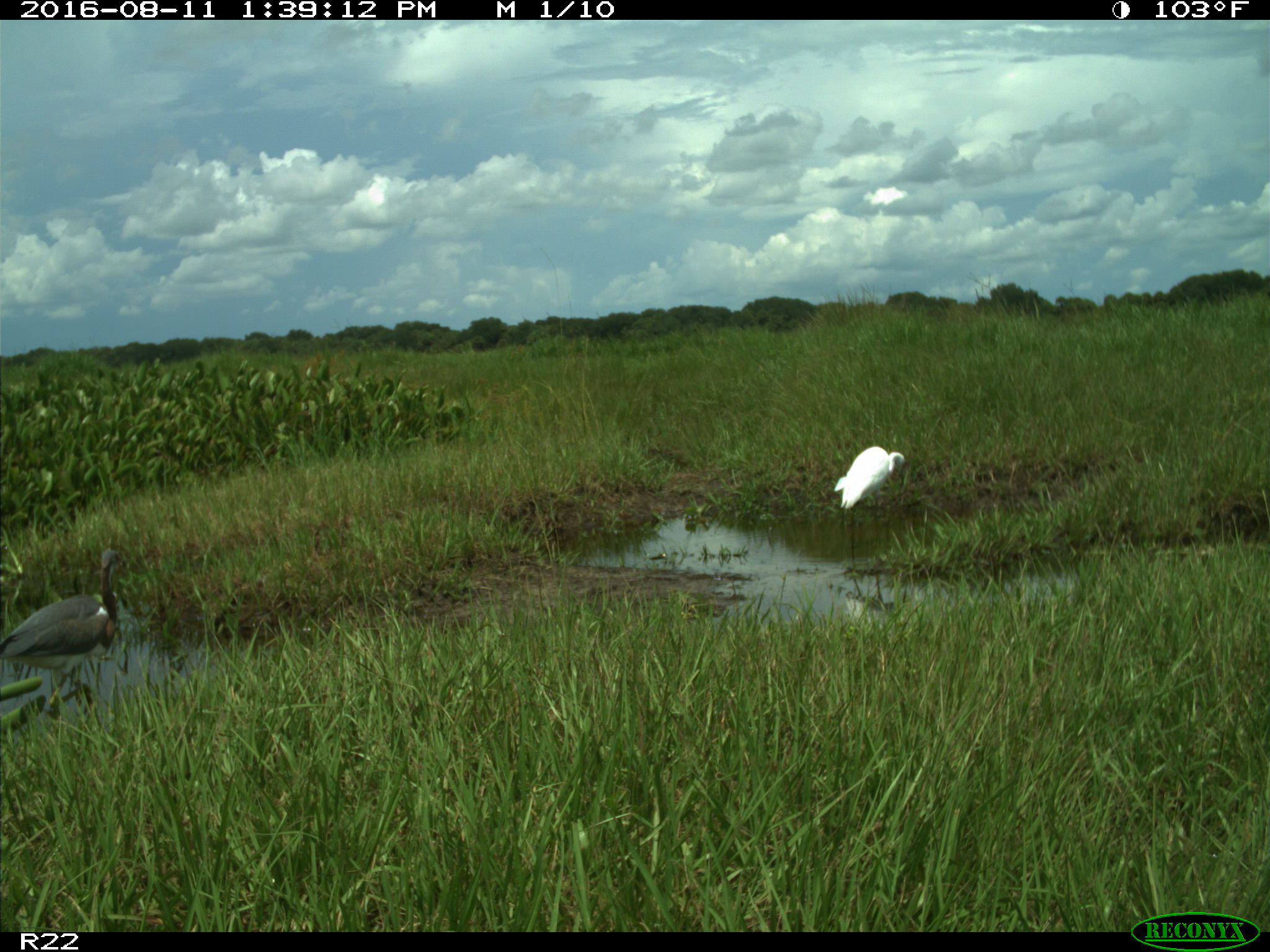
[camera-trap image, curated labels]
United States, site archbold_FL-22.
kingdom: Animalia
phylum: Chordata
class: Aves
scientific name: Aves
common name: birds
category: unidentified bird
Unidentified bird (birds) (Aves).